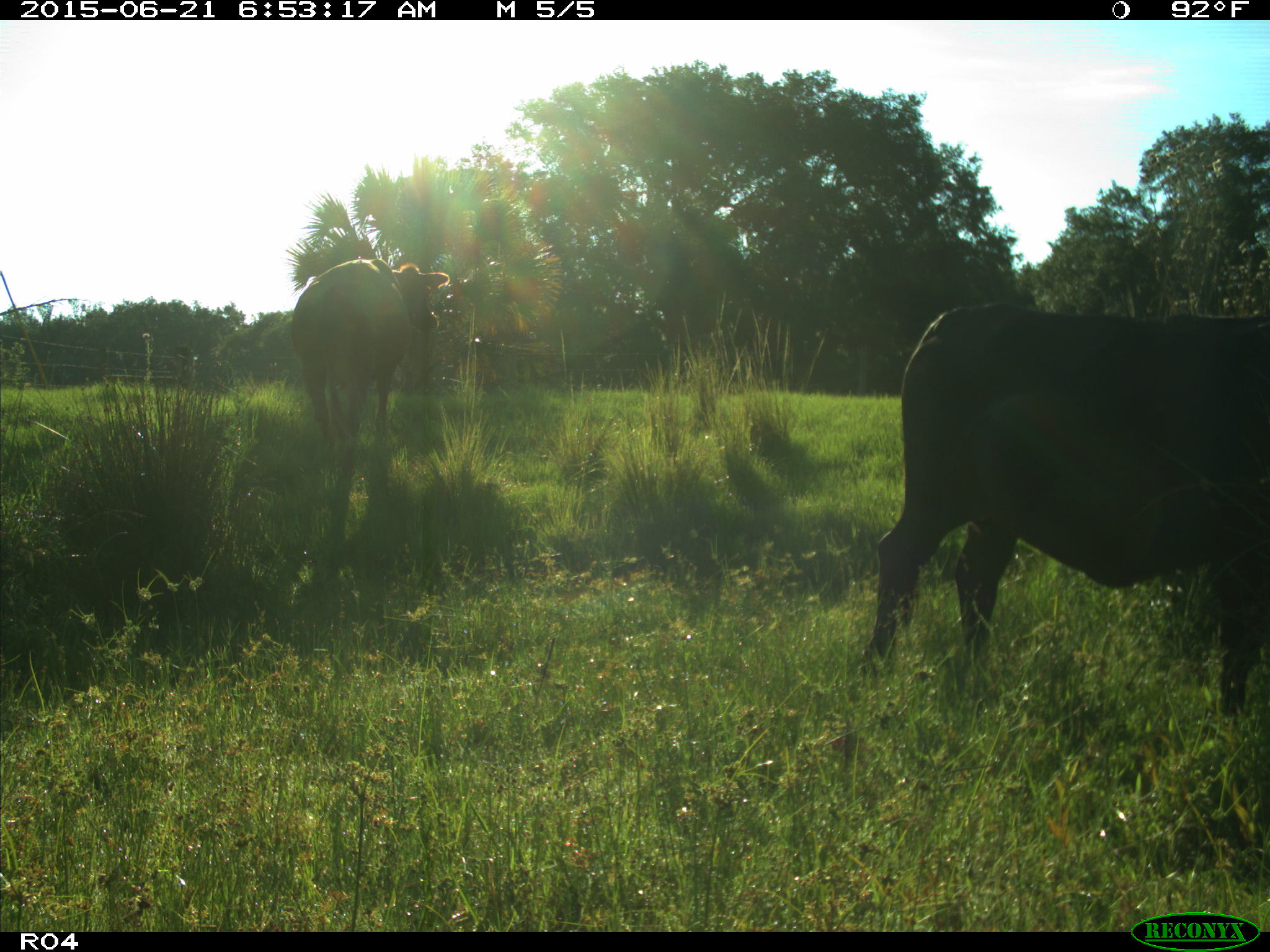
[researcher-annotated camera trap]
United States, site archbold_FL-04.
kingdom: Animalia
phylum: Chordata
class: Mammalia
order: Artiodactyla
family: Bovidae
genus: Bos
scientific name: Bos taurus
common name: domestic cow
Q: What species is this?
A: Bos taurus (domestic cow).